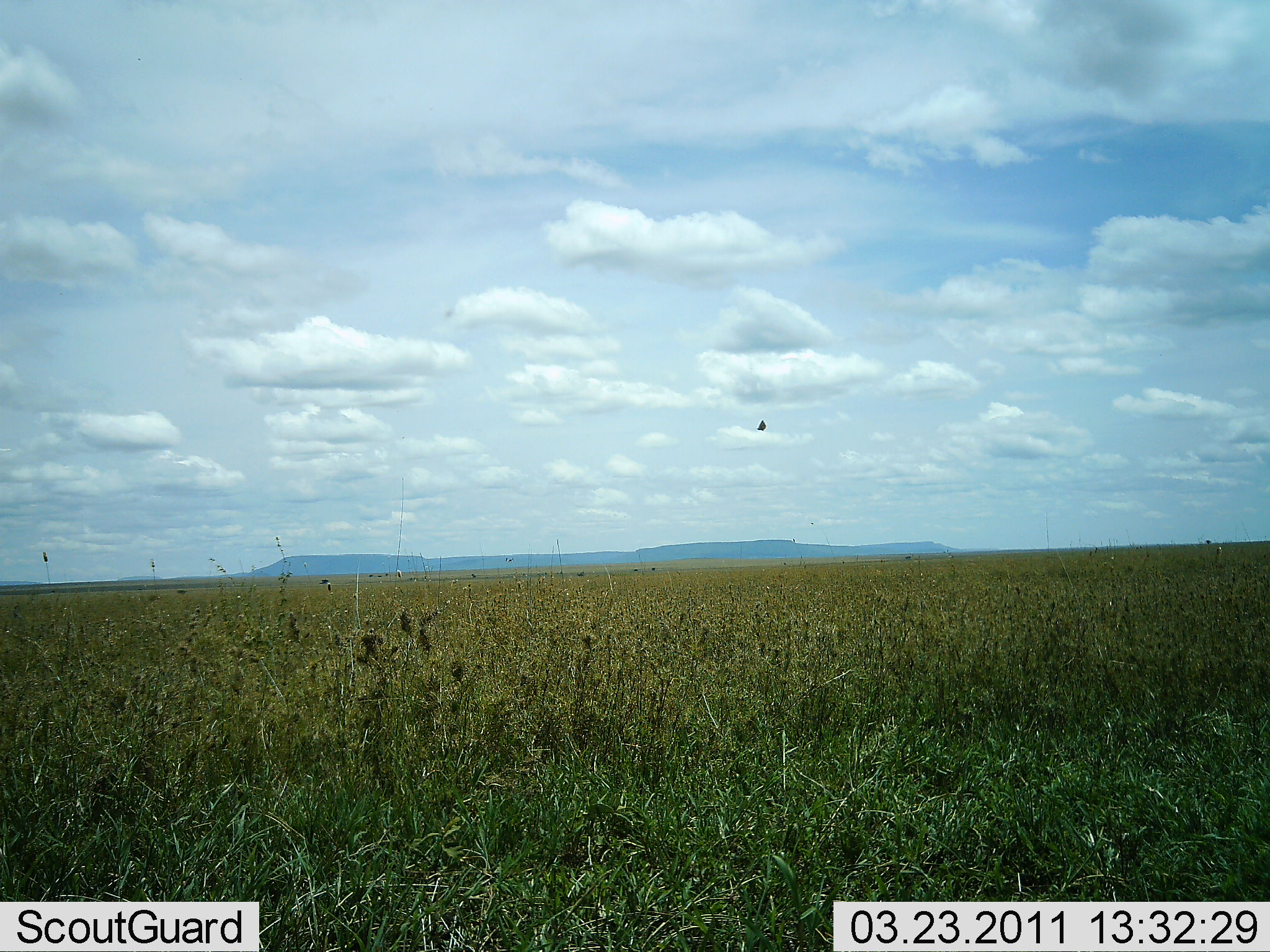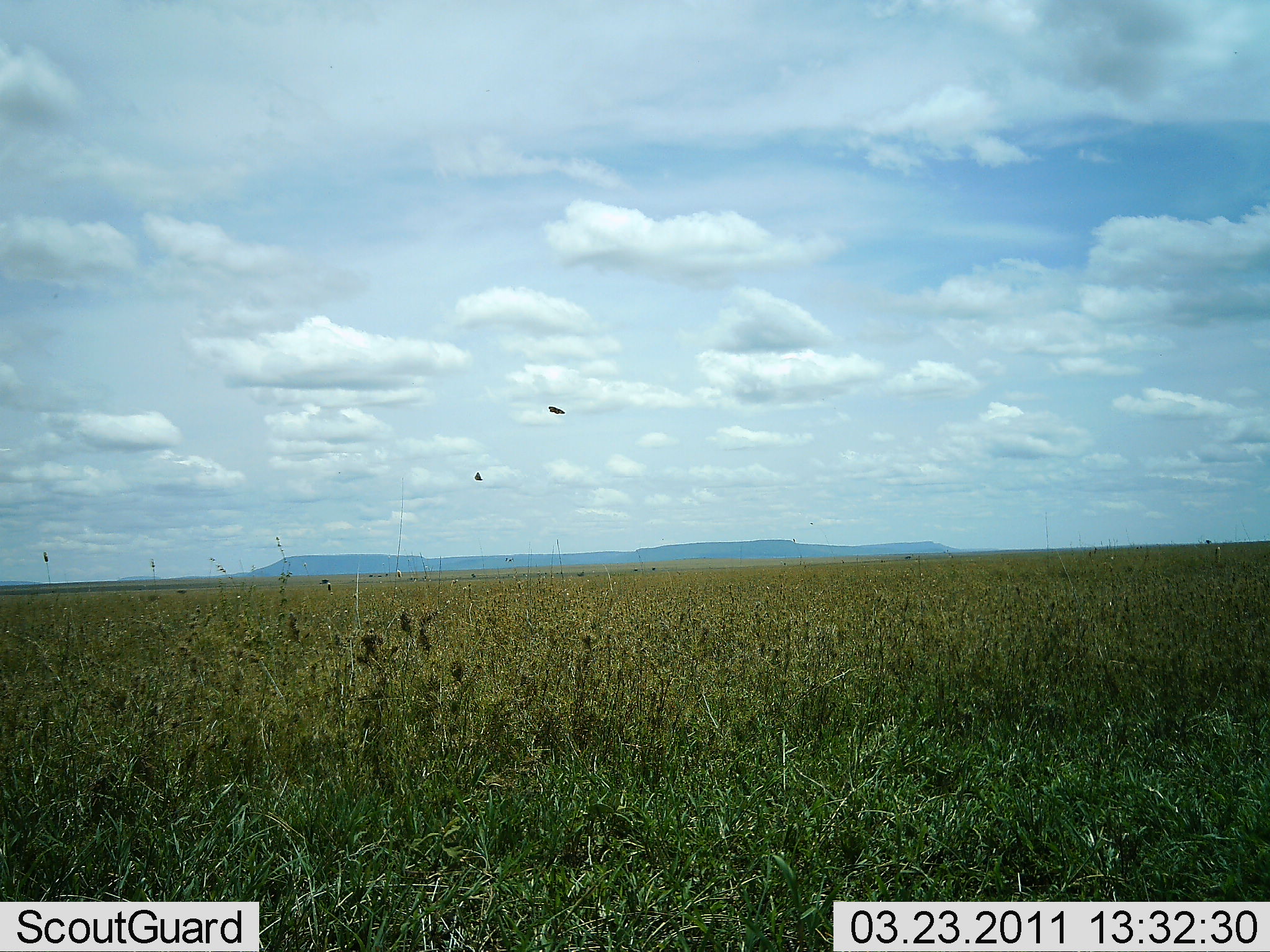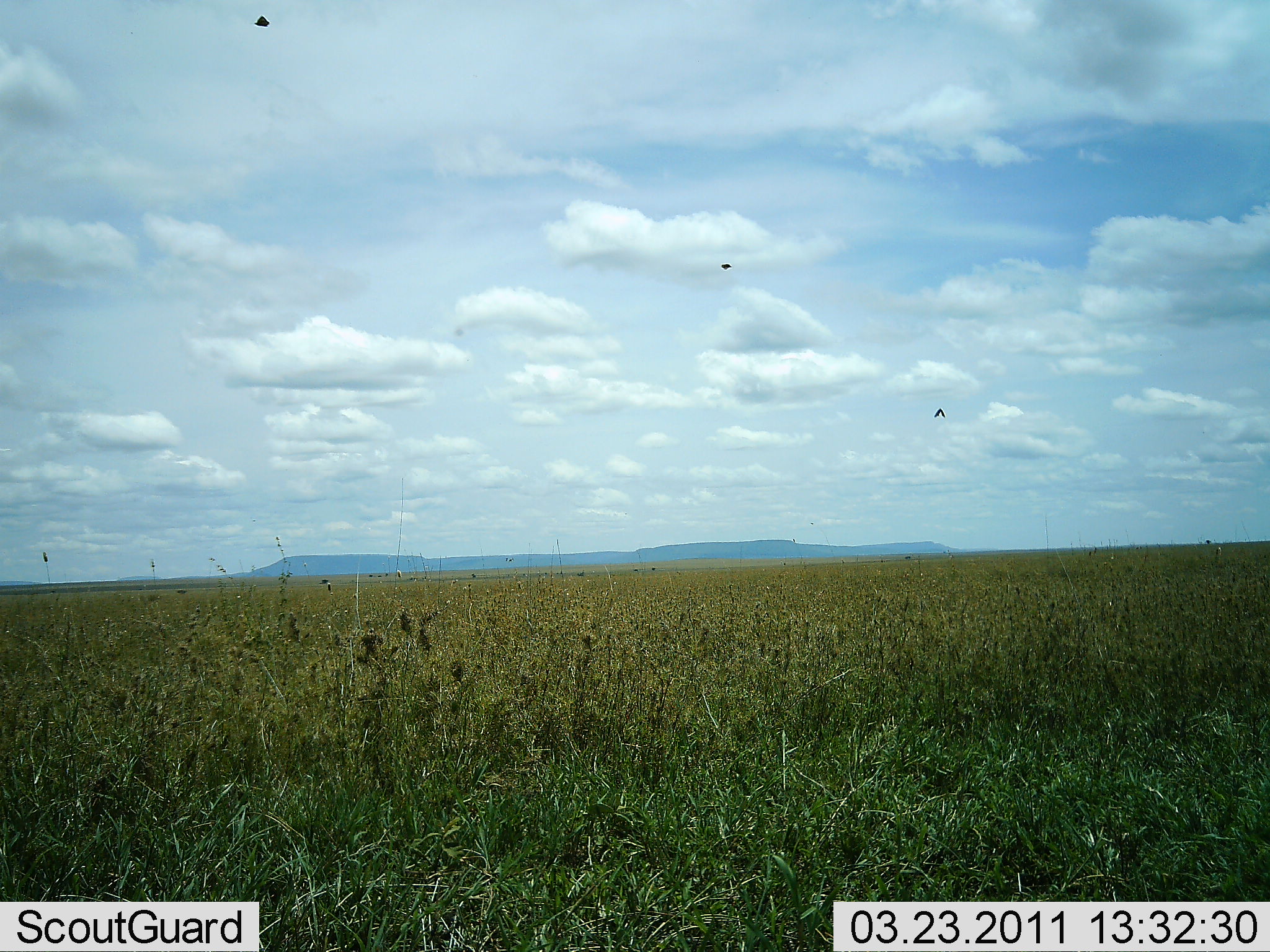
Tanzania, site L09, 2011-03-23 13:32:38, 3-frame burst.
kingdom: Animalia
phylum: Chordata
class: Aves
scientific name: Aves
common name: bird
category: otherbird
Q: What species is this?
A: Otherbird (bird) (Aves).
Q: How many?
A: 3.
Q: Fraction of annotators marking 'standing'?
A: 0%.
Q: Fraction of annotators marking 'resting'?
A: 0%.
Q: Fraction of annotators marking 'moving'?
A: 100%.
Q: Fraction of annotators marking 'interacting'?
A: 0%.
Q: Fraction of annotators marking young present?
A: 0%.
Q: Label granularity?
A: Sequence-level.